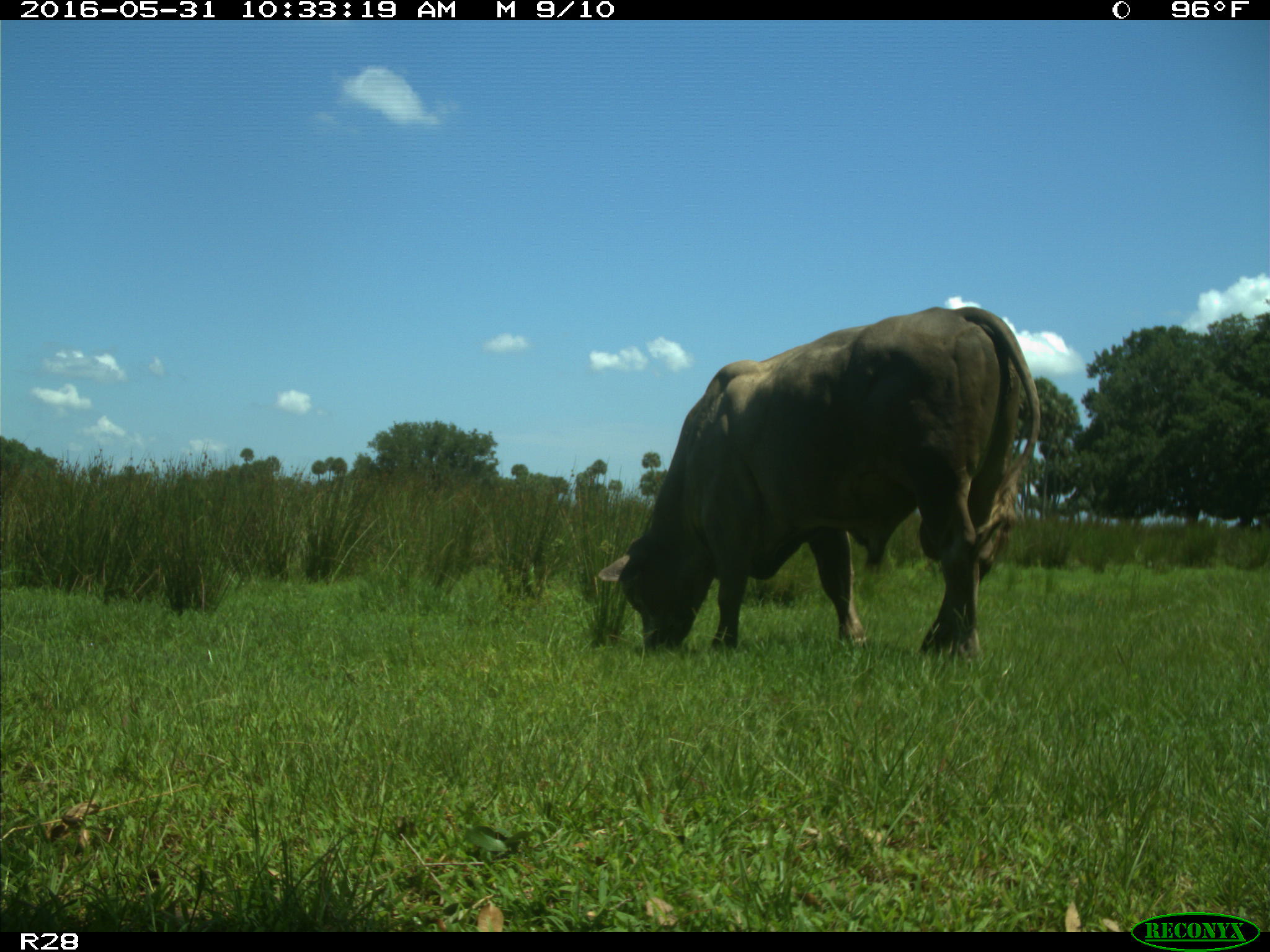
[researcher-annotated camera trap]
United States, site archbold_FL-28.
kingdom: Animalia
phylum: Chordata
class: Mammalia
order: Artiodactyla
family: Bovidae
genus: Bos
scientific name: Bos taurus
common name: domestic cow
Bos taurus (domestic cow).